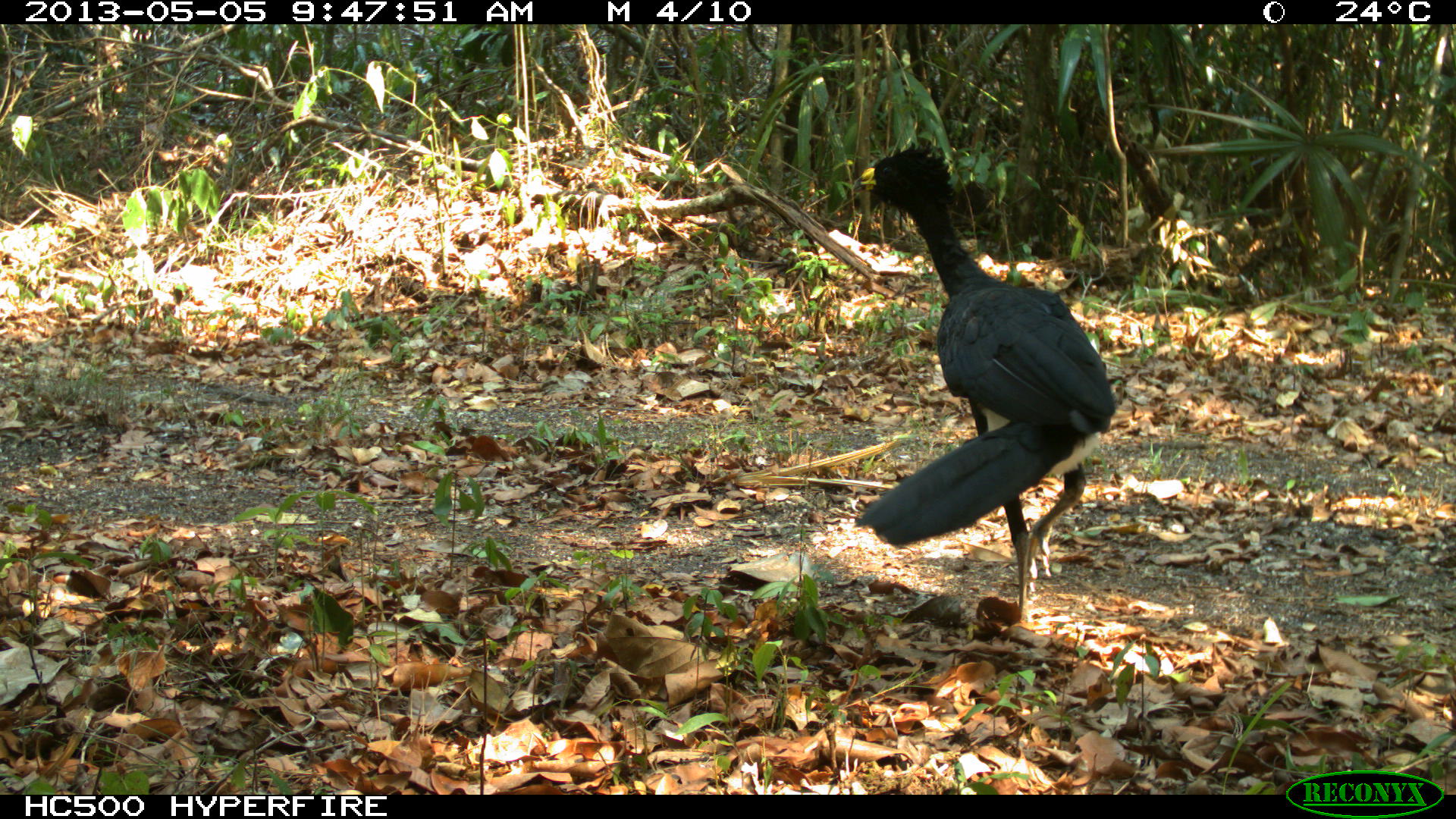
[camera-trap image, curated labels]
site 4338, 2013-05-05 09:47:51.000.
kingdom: Animalia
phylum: Chordata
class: Aves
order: Galliformes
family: Cracidae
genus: Crax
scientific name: Crax rubra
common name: great curassow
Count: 1.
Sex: male.